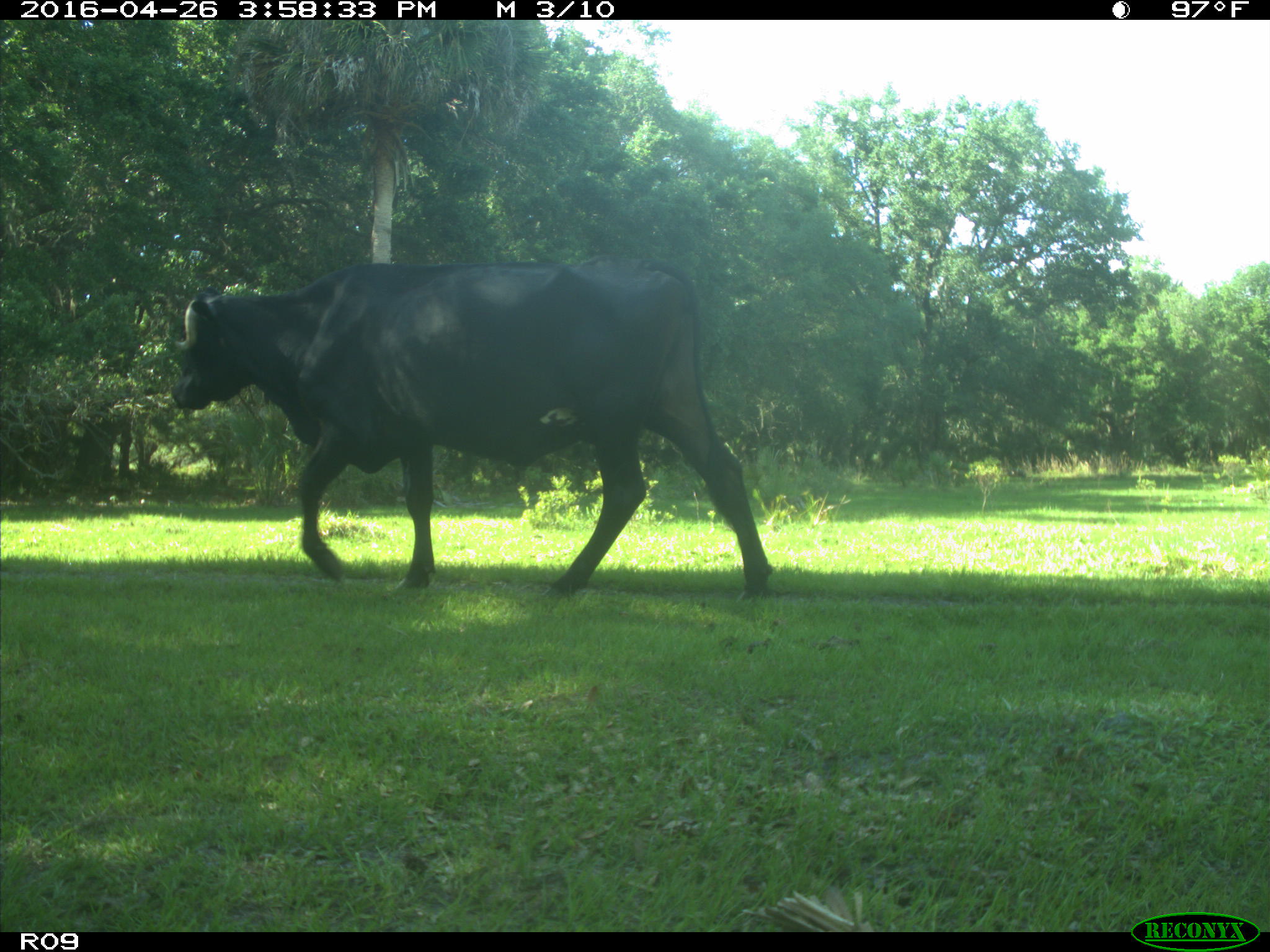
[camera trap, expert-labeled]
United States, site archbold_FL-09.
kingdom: Animalia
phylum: Chordata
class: Mammalia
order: Artiodactyla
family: Bovidae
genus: Bos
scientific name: Bos taurus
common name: domestic cow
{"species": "Bos taurus (domestic cow)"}